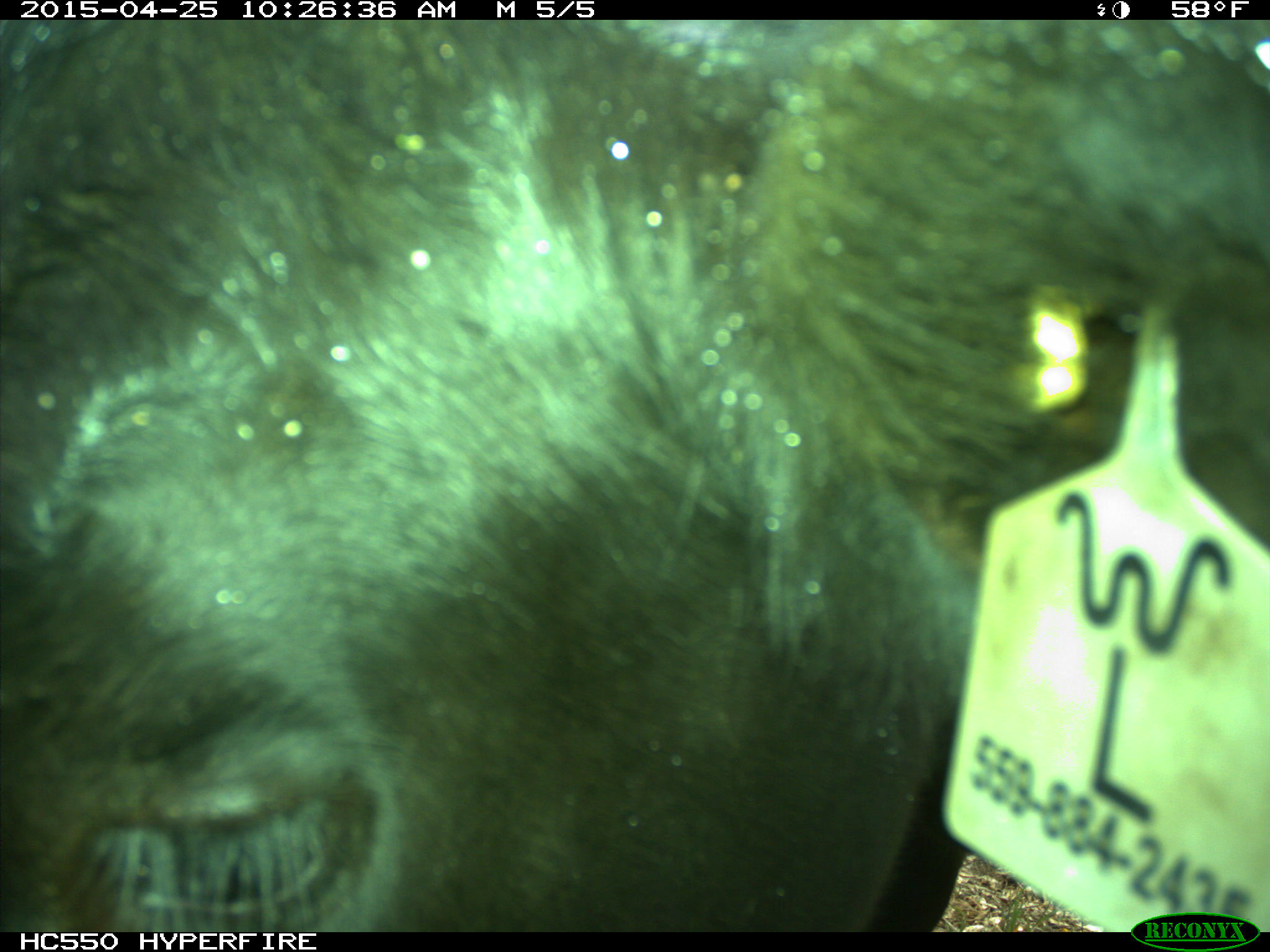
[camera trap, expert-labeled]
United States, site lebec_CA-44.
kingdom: Animalia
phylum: Chordata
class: Mammalia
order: Artiodactyla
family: Suidae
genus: Sus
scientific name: Sus scrofa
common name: wild boar